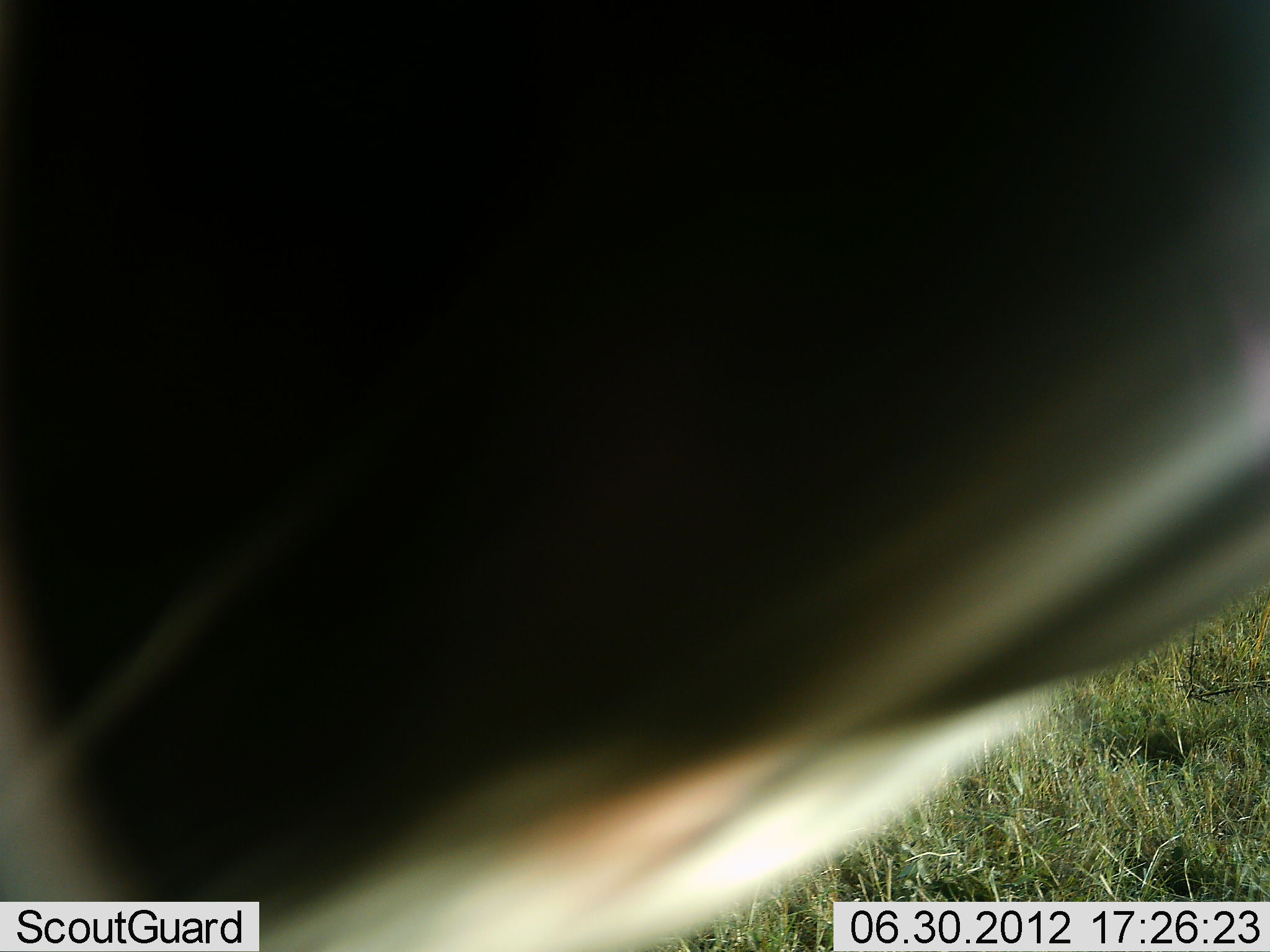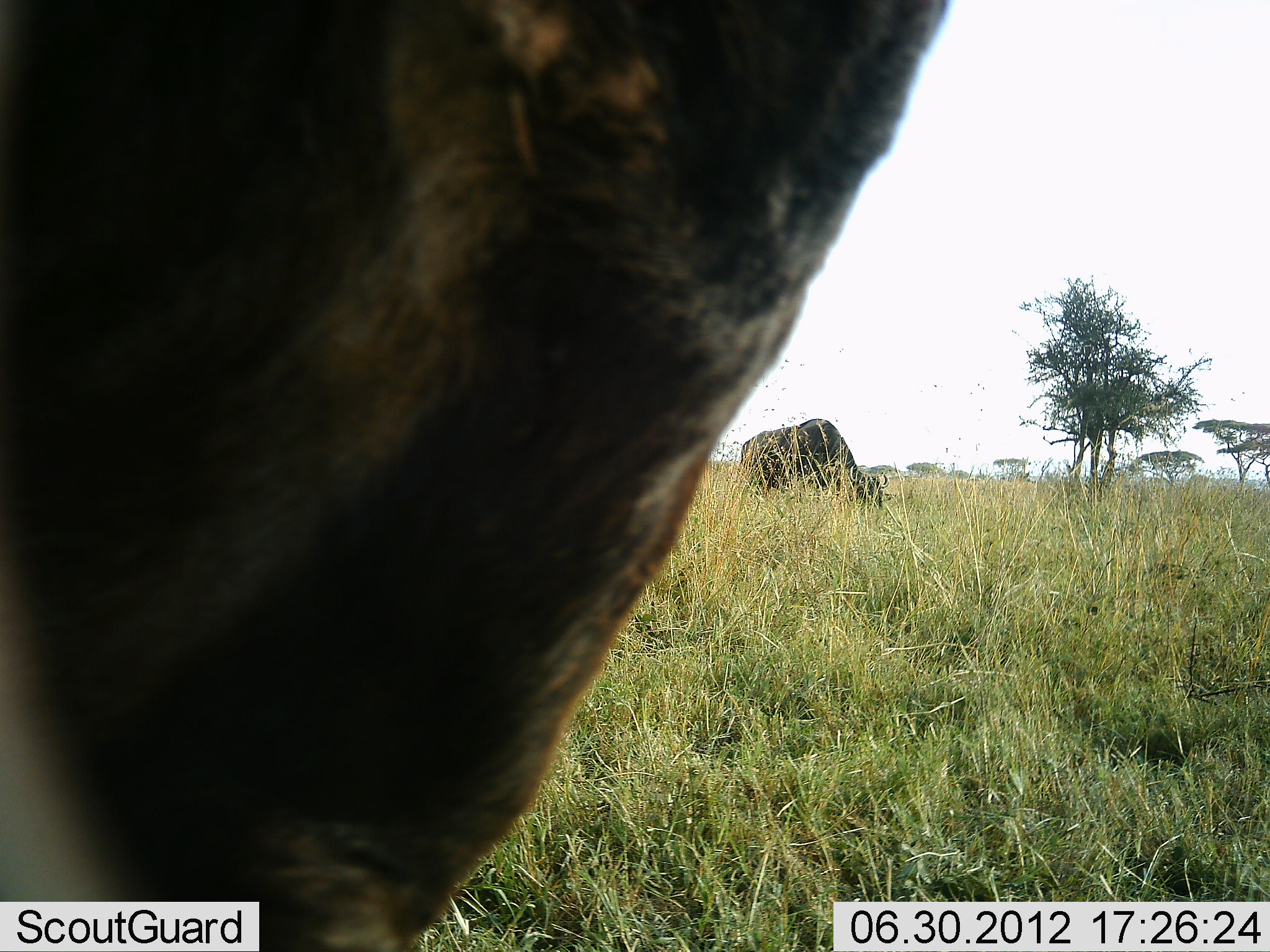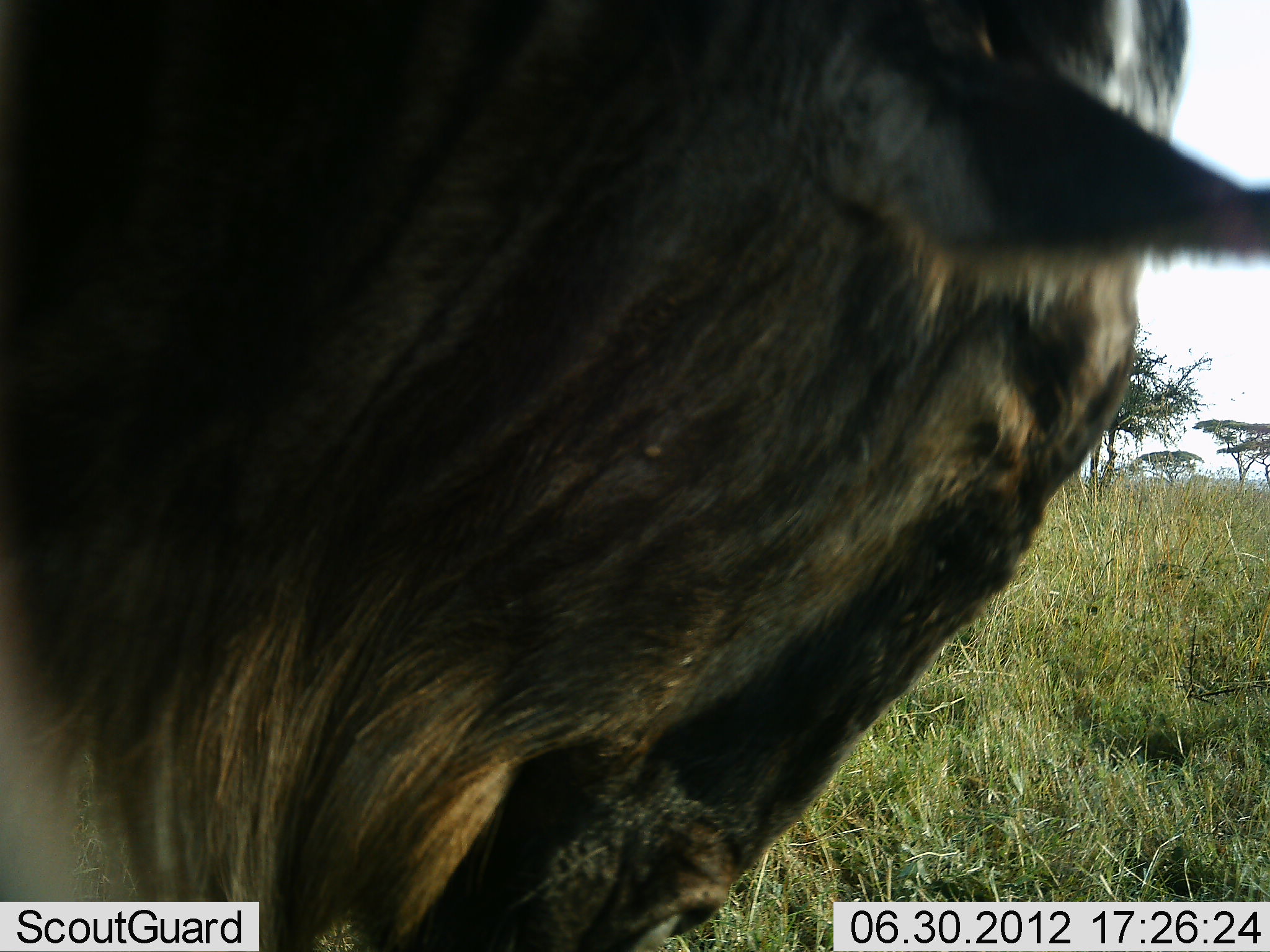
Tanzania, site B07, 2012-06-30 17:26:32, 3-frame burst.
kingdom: Animalia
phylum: Chordata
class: Mammalia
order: Artiodactyla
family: Bovidae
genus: Connochaetes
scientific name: Connochaetes taurinus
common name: blue wildebeest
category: wildebeest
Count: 2.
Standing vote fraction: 55%.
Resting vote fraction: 0%.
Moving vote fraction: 9%.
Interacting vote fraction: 0%.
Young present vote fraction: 0%.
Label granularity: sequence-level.